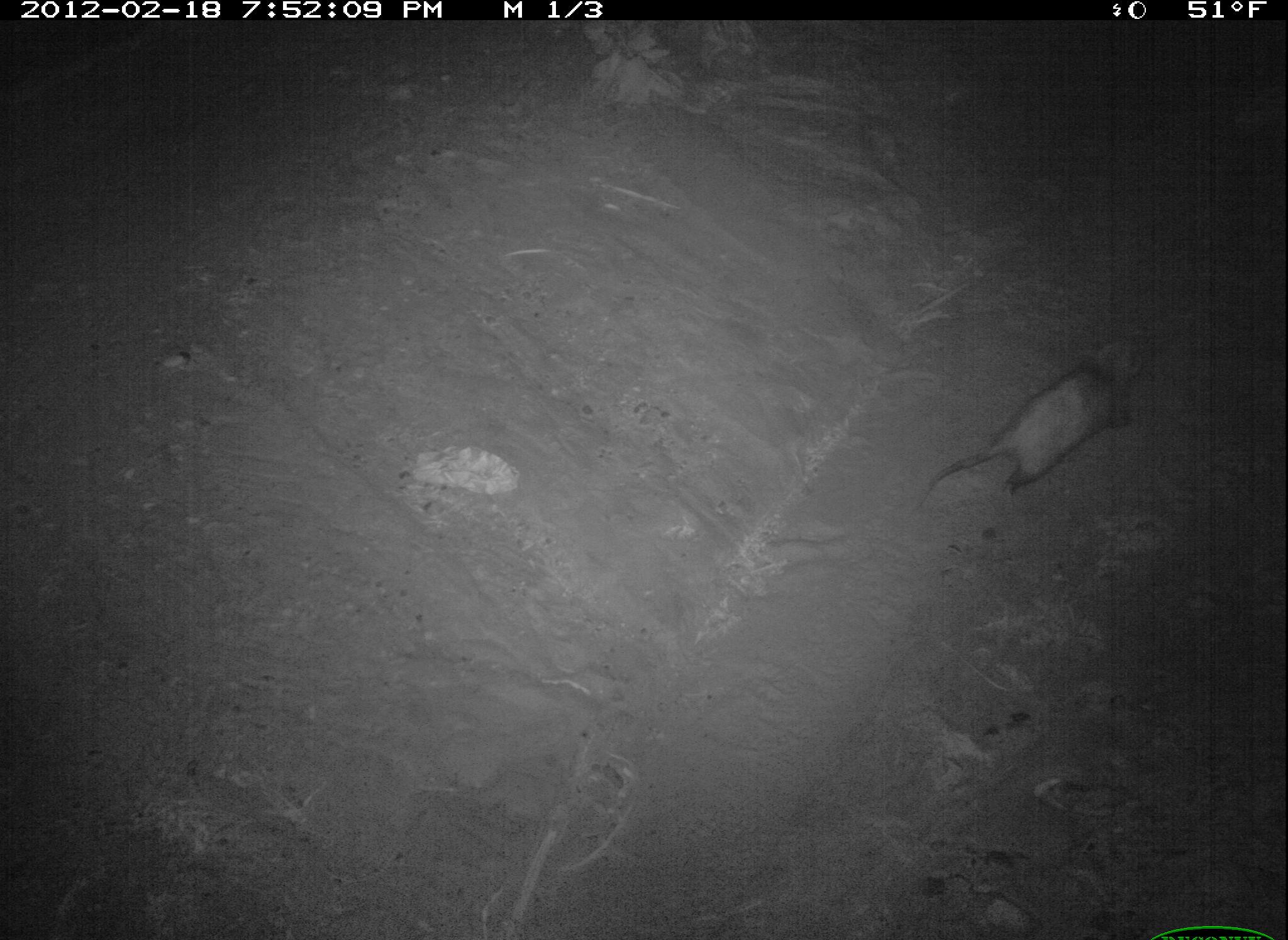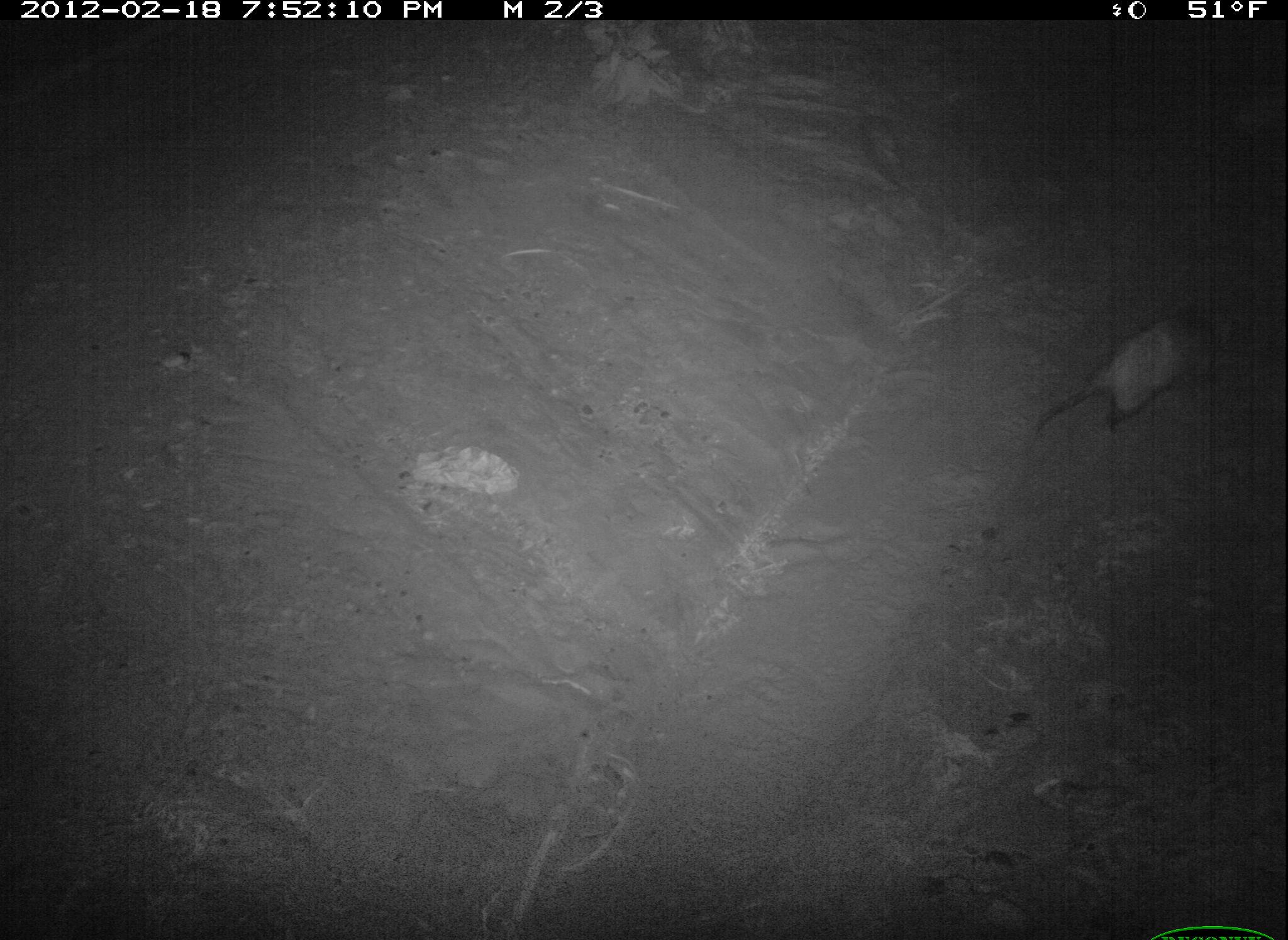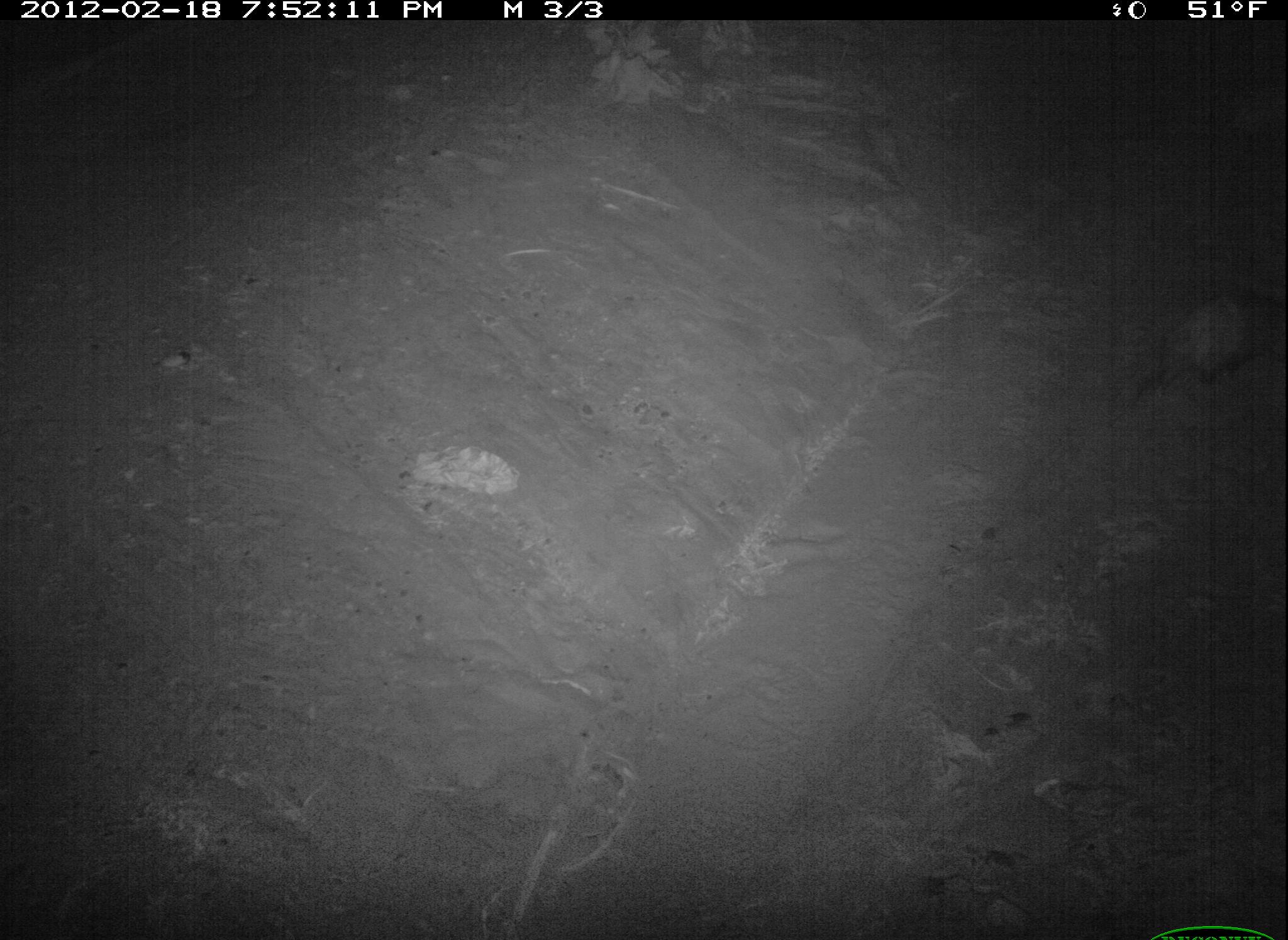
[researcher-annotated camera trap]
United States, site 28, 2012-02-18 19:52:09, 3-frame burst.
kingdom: Animalia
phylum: Chordata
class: Mammalia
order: Didelphimorphia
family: Didelphidae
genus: Didelphis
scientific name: Didelphis virginiana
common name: virginia opossum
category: opossum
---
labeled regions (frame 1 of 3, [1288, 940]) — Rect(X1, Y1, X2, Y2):
opossum: Rect(898, 338, 1166, 519)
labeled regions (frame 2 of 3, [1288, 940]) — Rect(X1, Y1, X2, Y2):
opossum: Rect(1019, 292, 1264, 462)